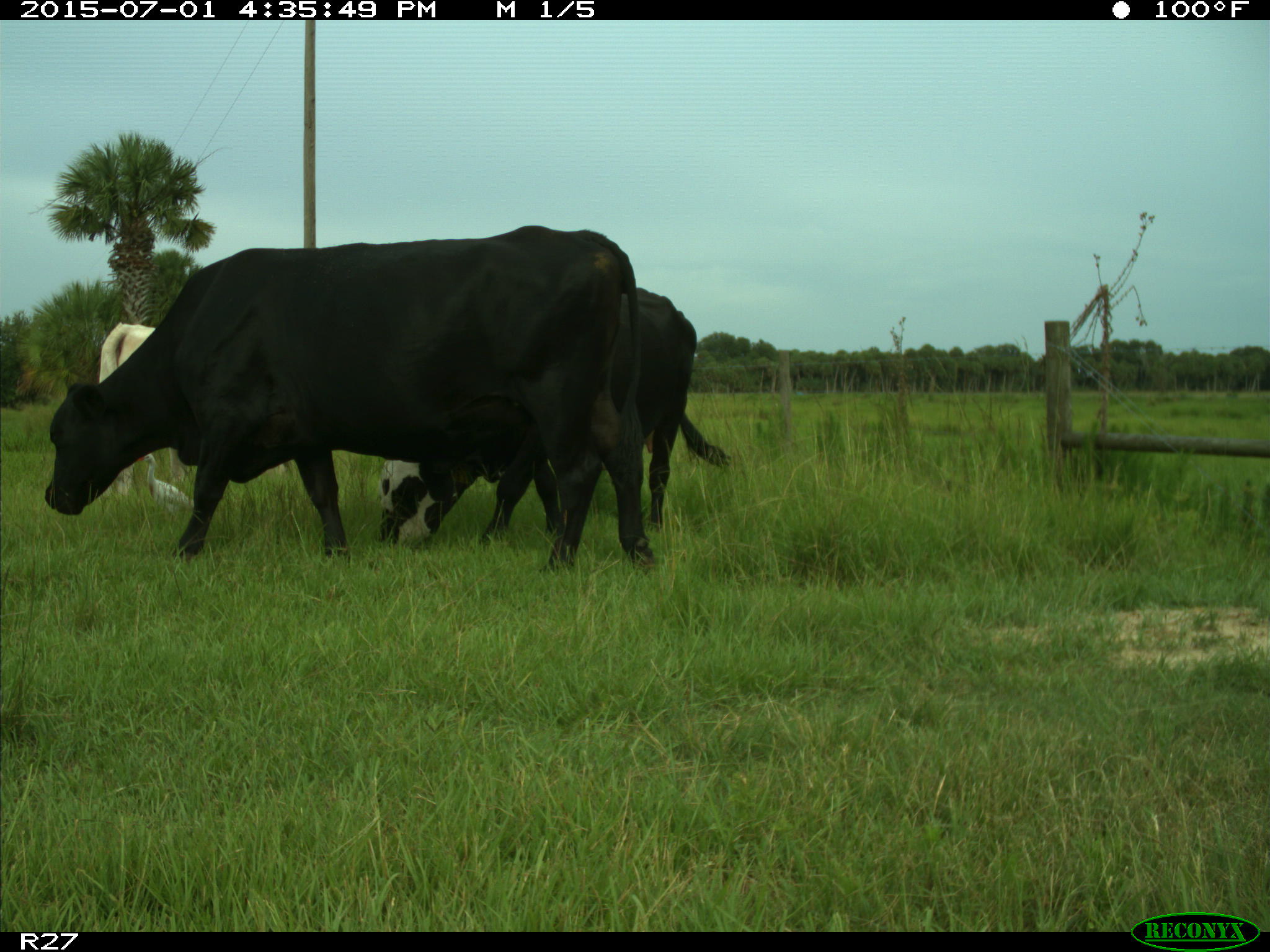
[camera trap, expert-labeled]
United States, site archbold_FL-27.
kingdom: Animalia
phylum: Chordata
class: Mammalia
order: Artiodactyla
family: Bovidae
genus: Bos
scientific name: Bos taurus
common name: domestic cow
Bos taurus (domestic cow).